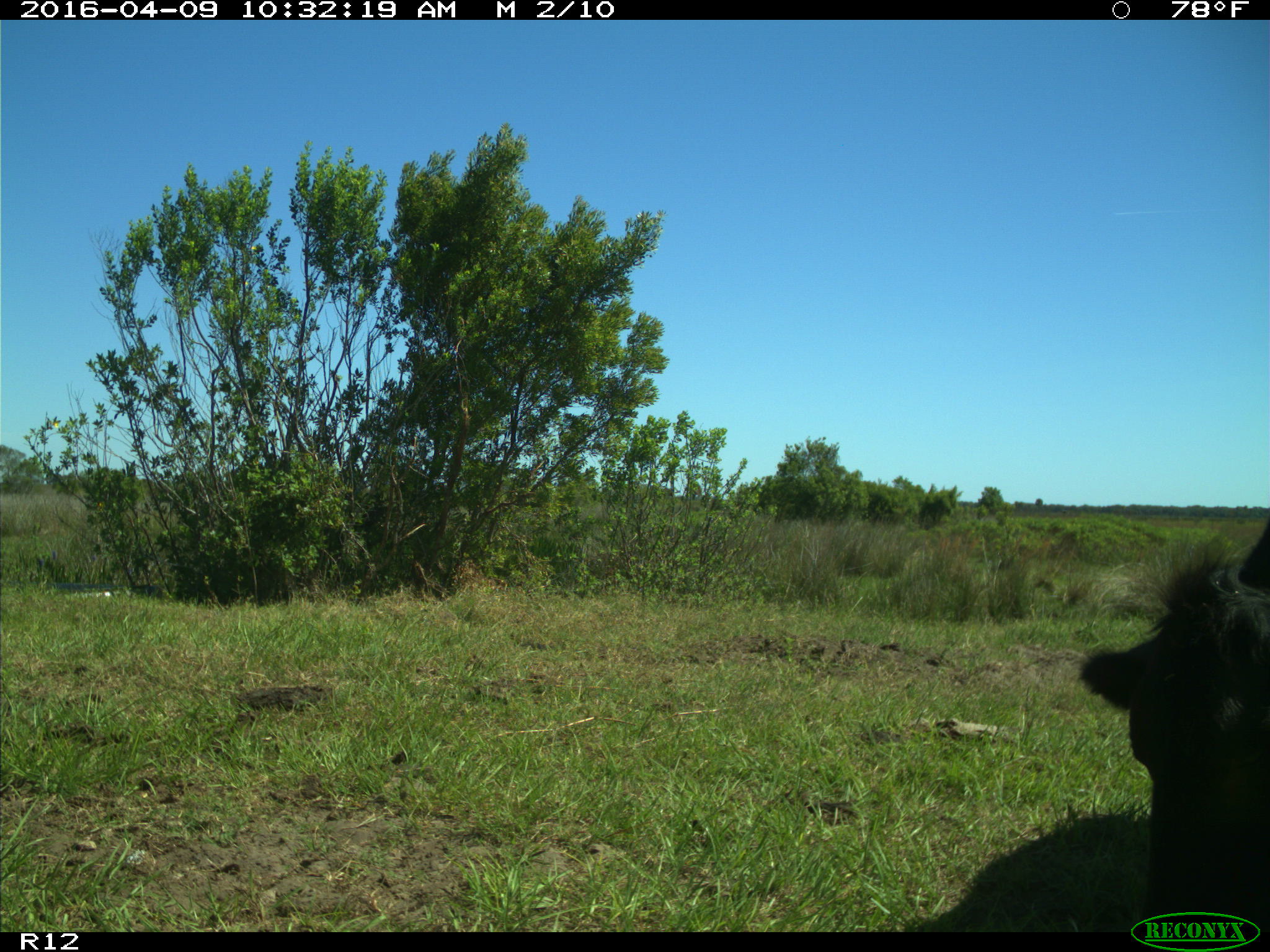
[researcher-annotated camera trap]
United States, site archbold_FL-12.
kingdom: Animalia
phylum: Chordata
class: Mammalia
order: Artiodactyla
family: Bovidae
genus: Bos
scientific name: Bos taurus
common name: domestic cow